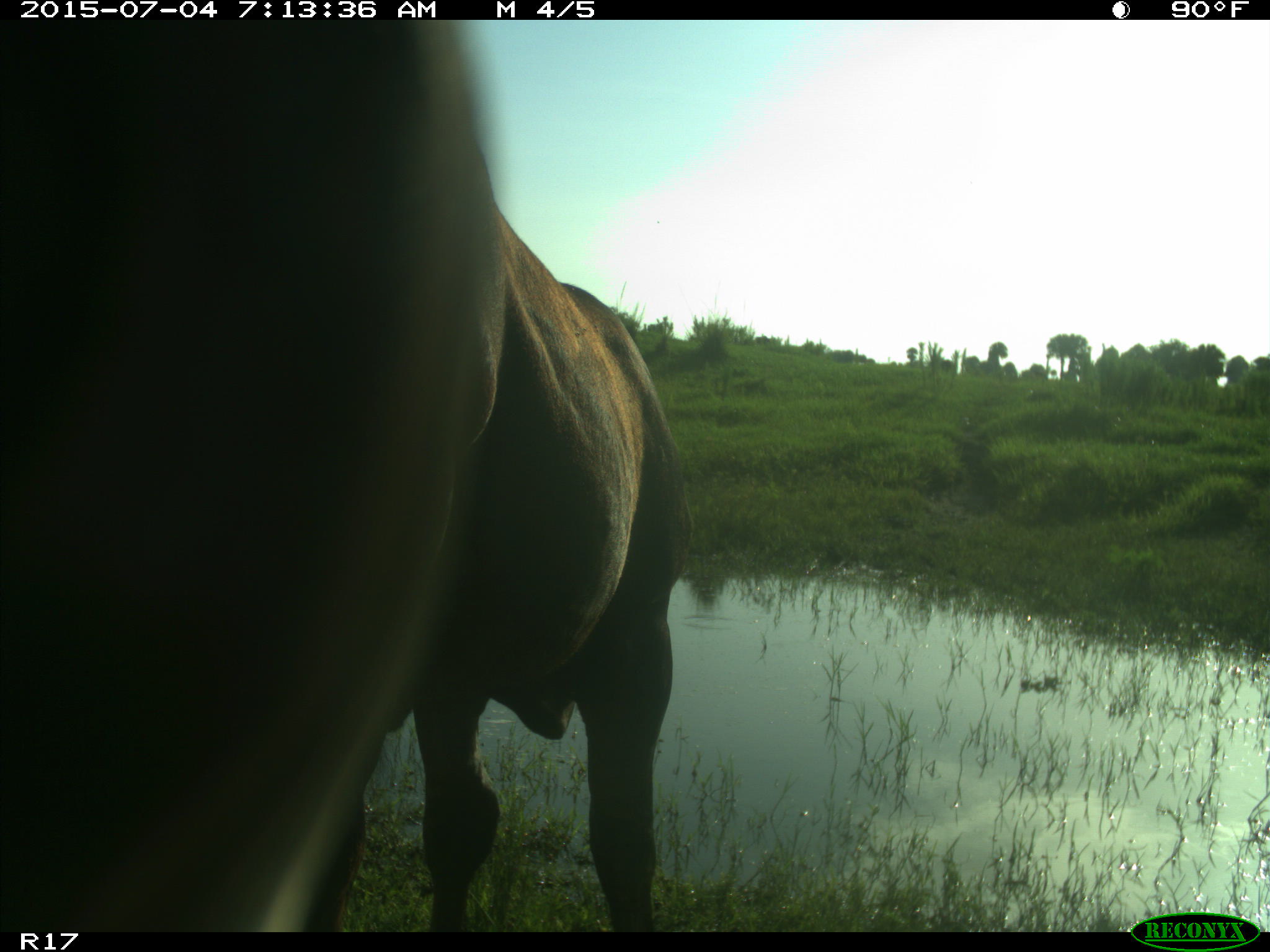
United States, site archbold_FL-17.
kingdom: Animalia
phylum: Chordata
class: Mammalia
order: Artiodactyla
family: Bovidae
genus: Bos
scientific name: Bos taurus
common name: domestic cow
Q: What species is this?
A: Bos taurus (domestic cow).